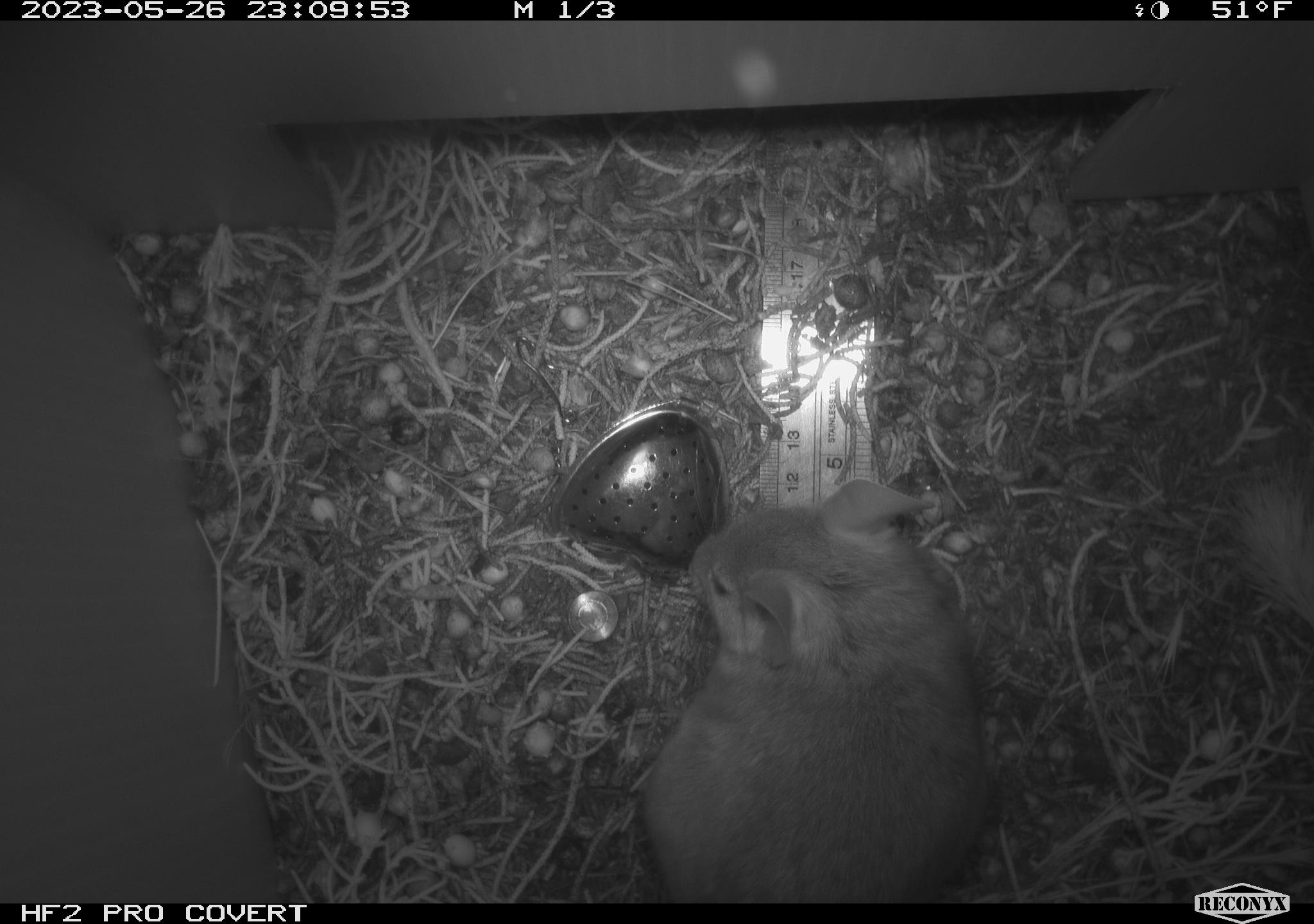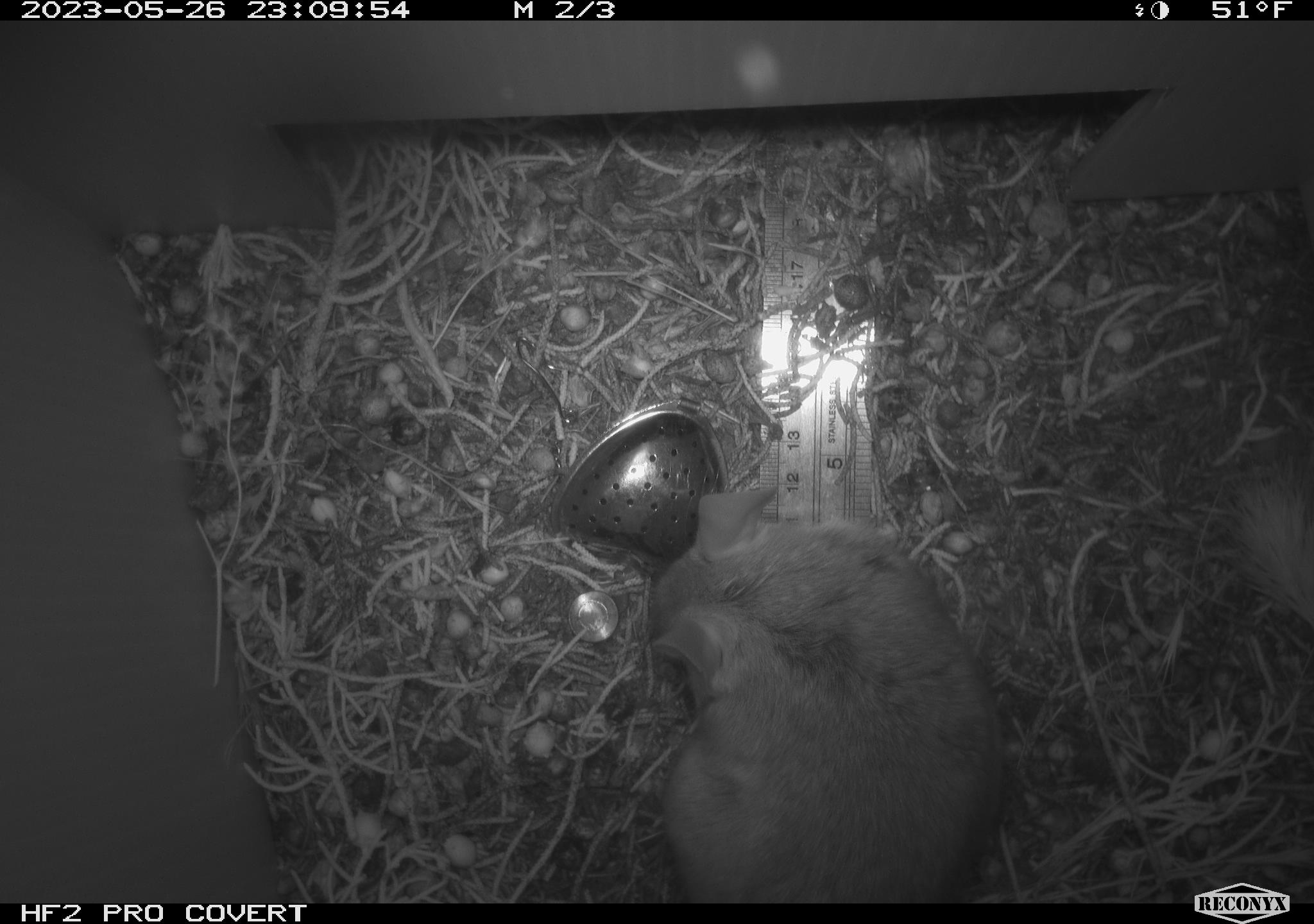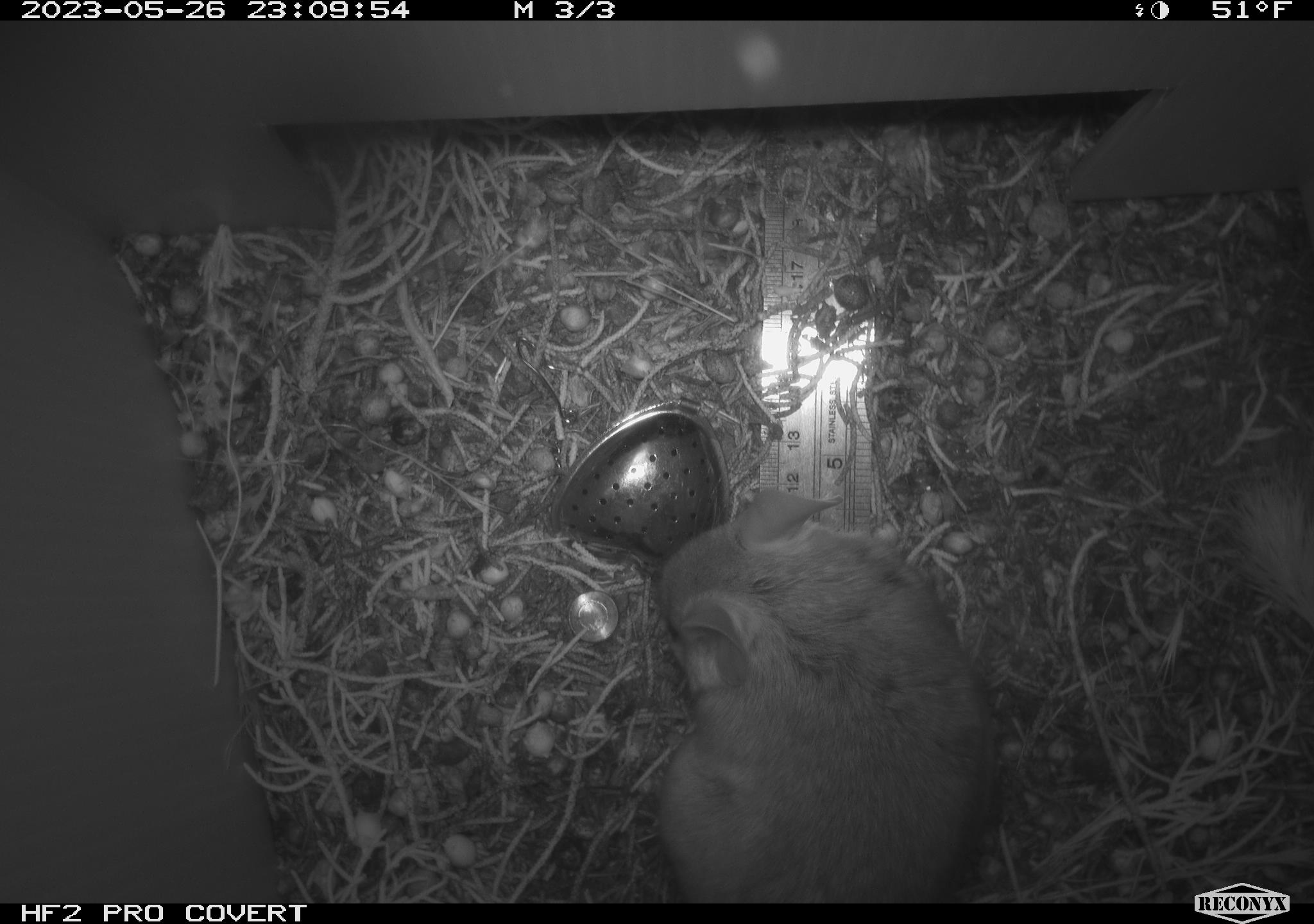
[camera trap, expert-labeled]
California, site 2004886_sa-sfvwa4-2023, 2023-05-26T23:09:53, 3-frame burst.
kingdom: Animalia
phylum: Chordata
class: Mammalia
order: Rodentia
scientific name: Rodentia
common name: rodent